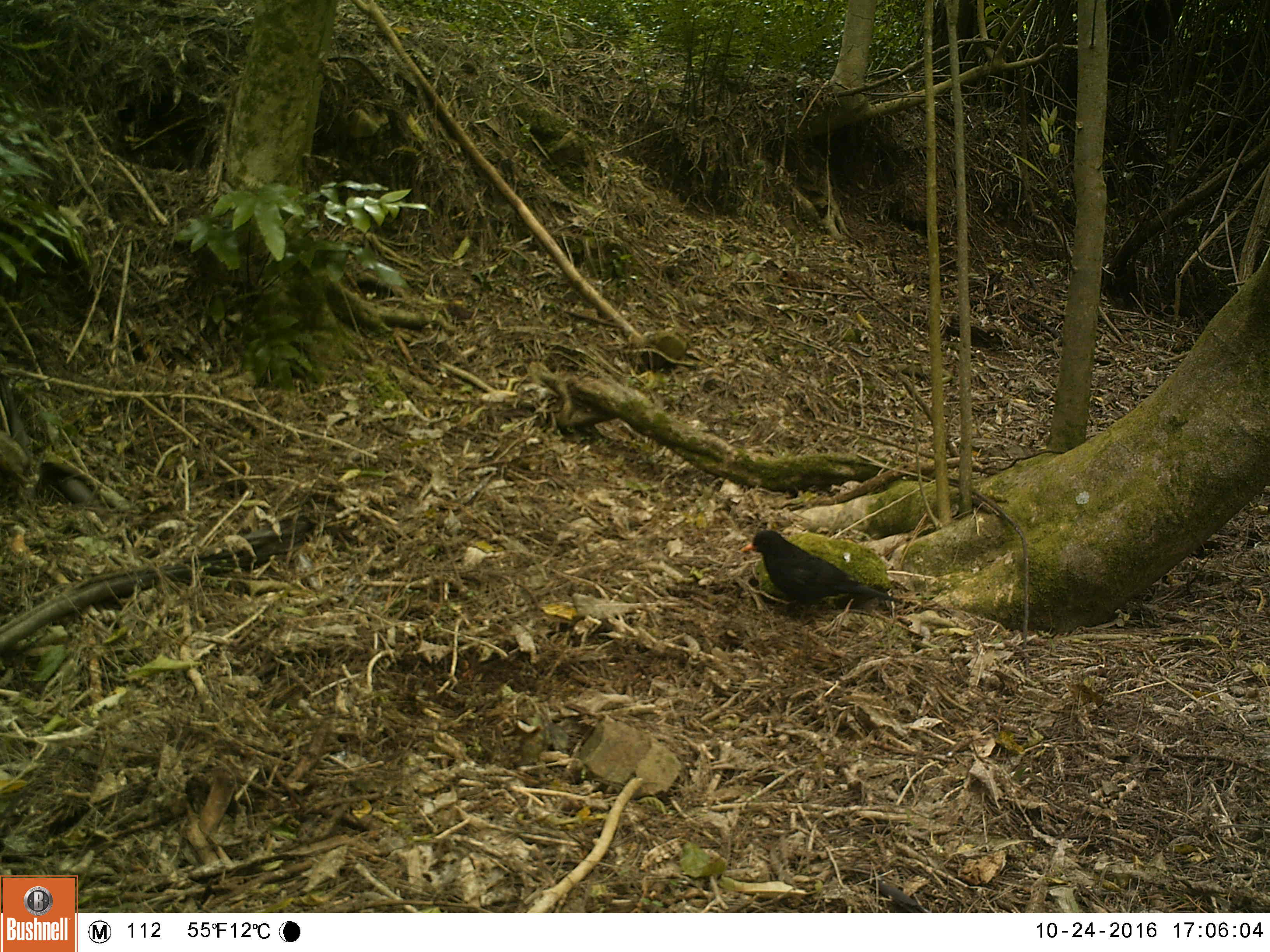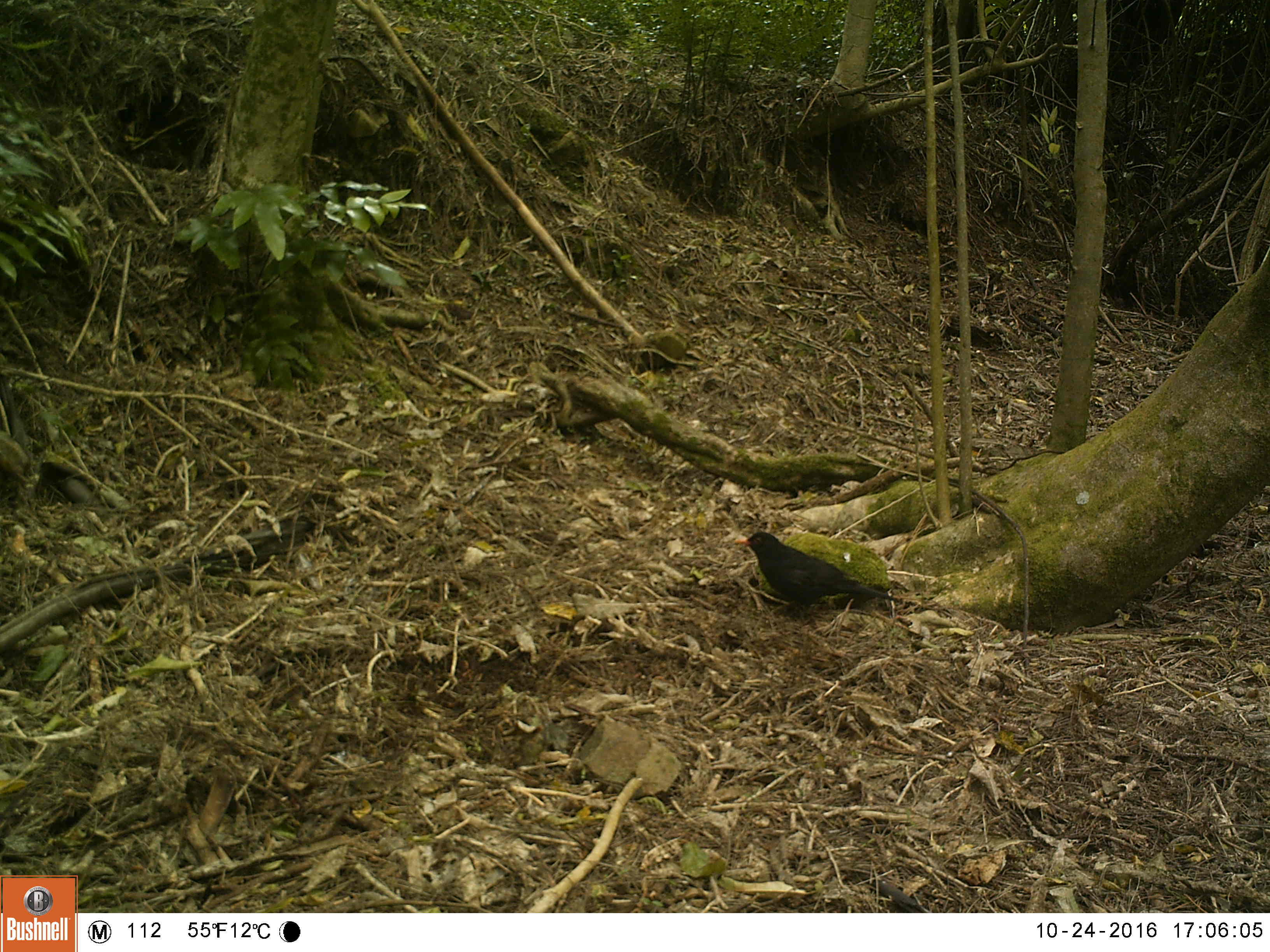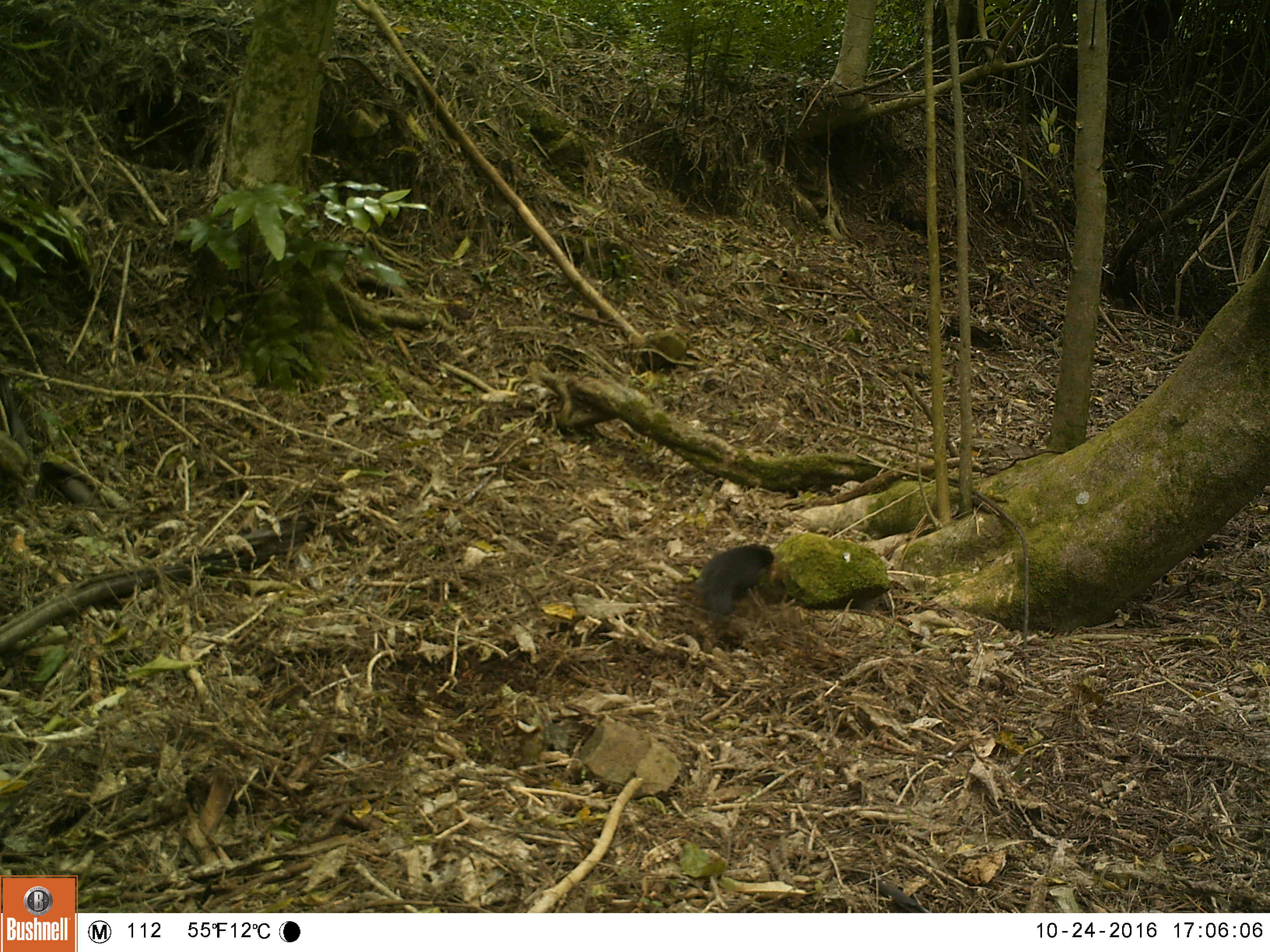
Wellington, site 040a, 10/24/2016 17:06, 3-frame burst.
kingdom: Animalia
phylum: Chordata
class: Aves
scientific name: Aves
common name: bird